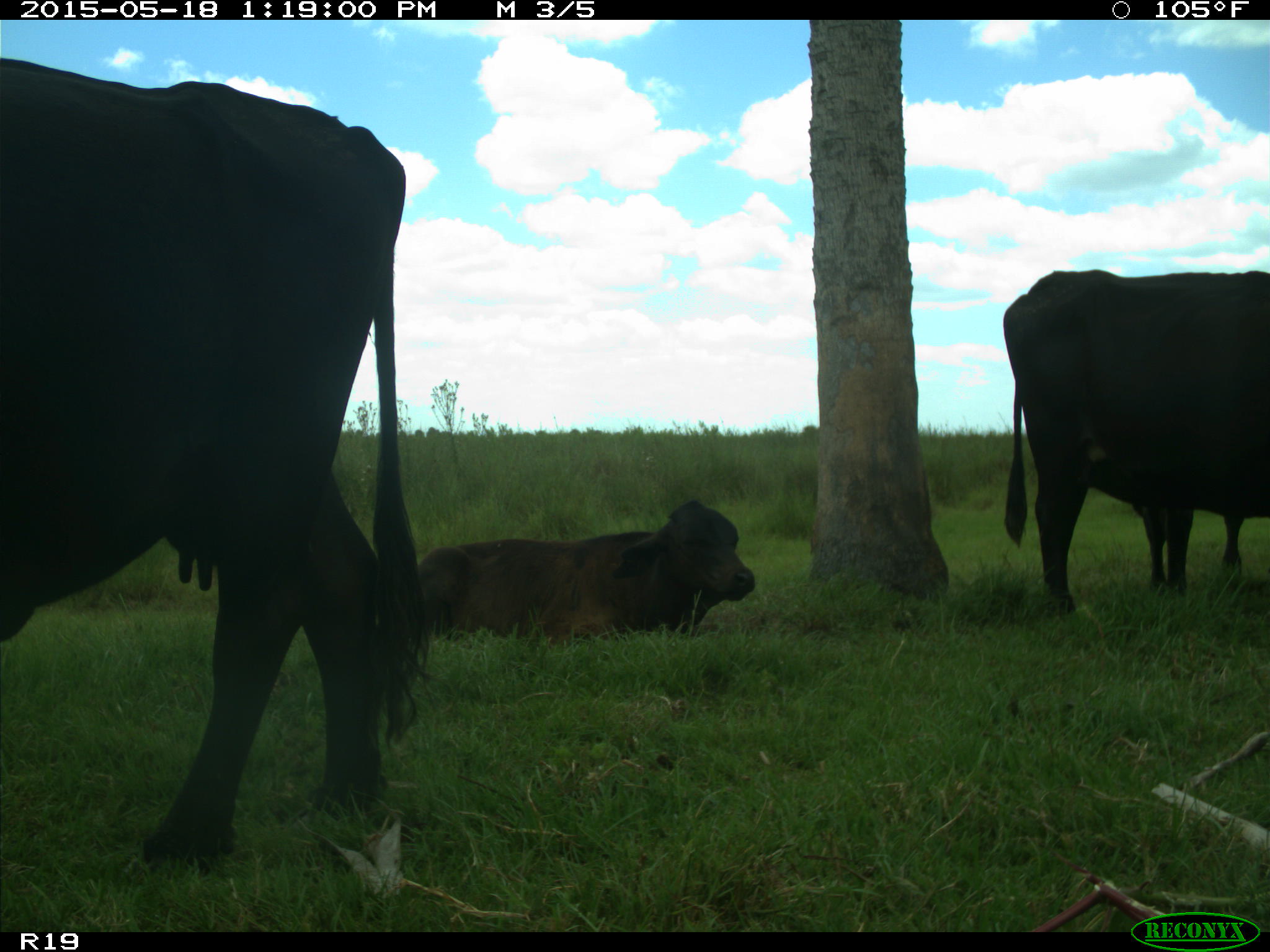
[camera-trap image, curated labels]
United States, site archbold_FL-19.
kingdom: Animalia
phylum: Chordata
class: Mammalia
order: Artiodactyla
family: Bovidae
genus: Bos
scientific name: Bos taurus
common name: domestic cow